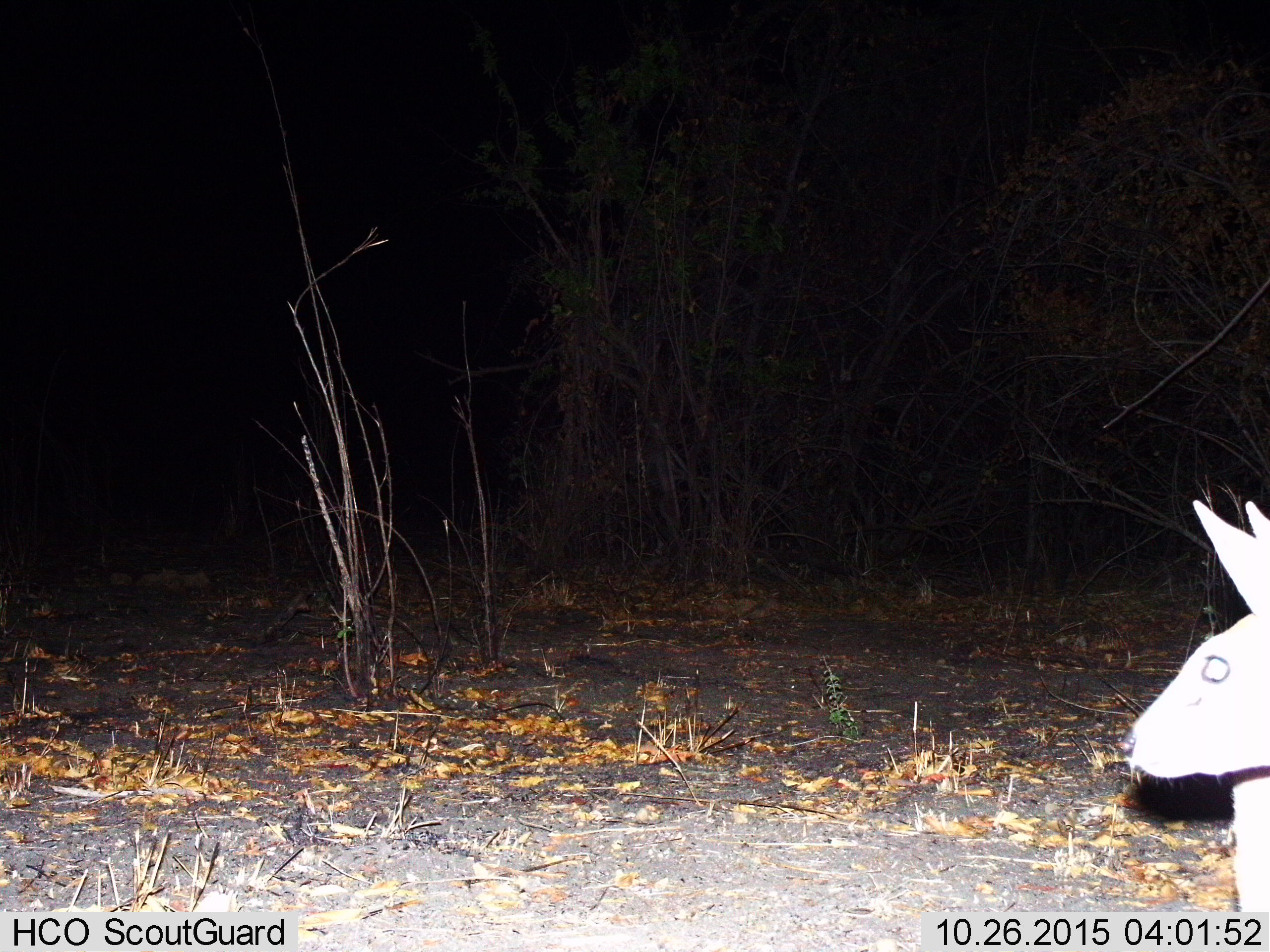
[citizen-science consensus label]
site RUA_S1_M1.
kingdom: Animalia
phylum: Chordata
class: Mammalia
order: Artiodactyla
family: Bovidae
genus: Sylvicapra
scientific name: Sylvicapra grimmia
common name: common duiker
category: duikercommongrey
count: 1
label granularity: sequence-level